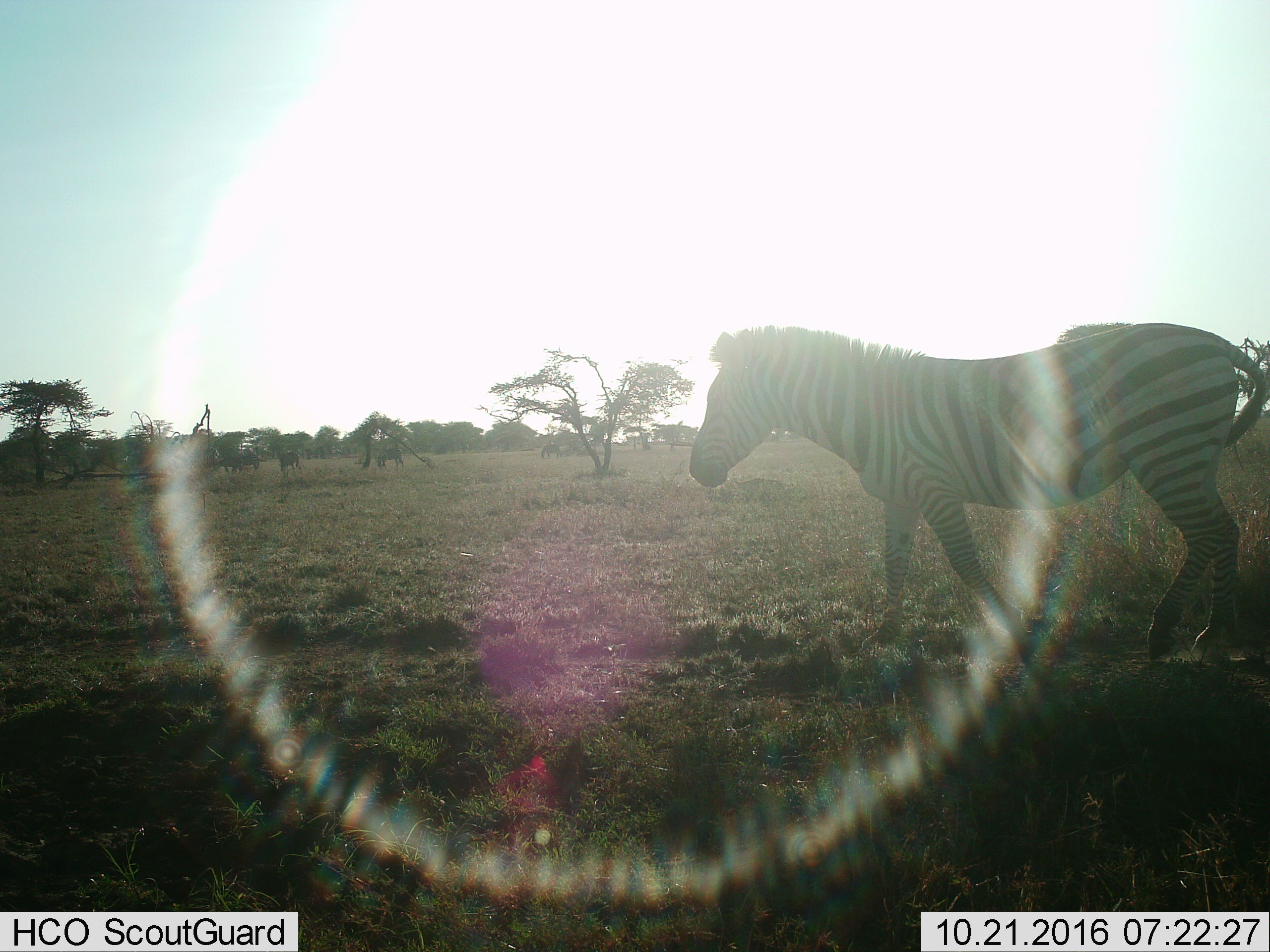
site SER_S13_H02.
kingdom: Animalia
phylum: Chordata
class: Mammalia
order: Perissodactyla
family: Equidae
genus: Equus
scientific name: Equus quagga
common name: plains zebra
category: zebraplains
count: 1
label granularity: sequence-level